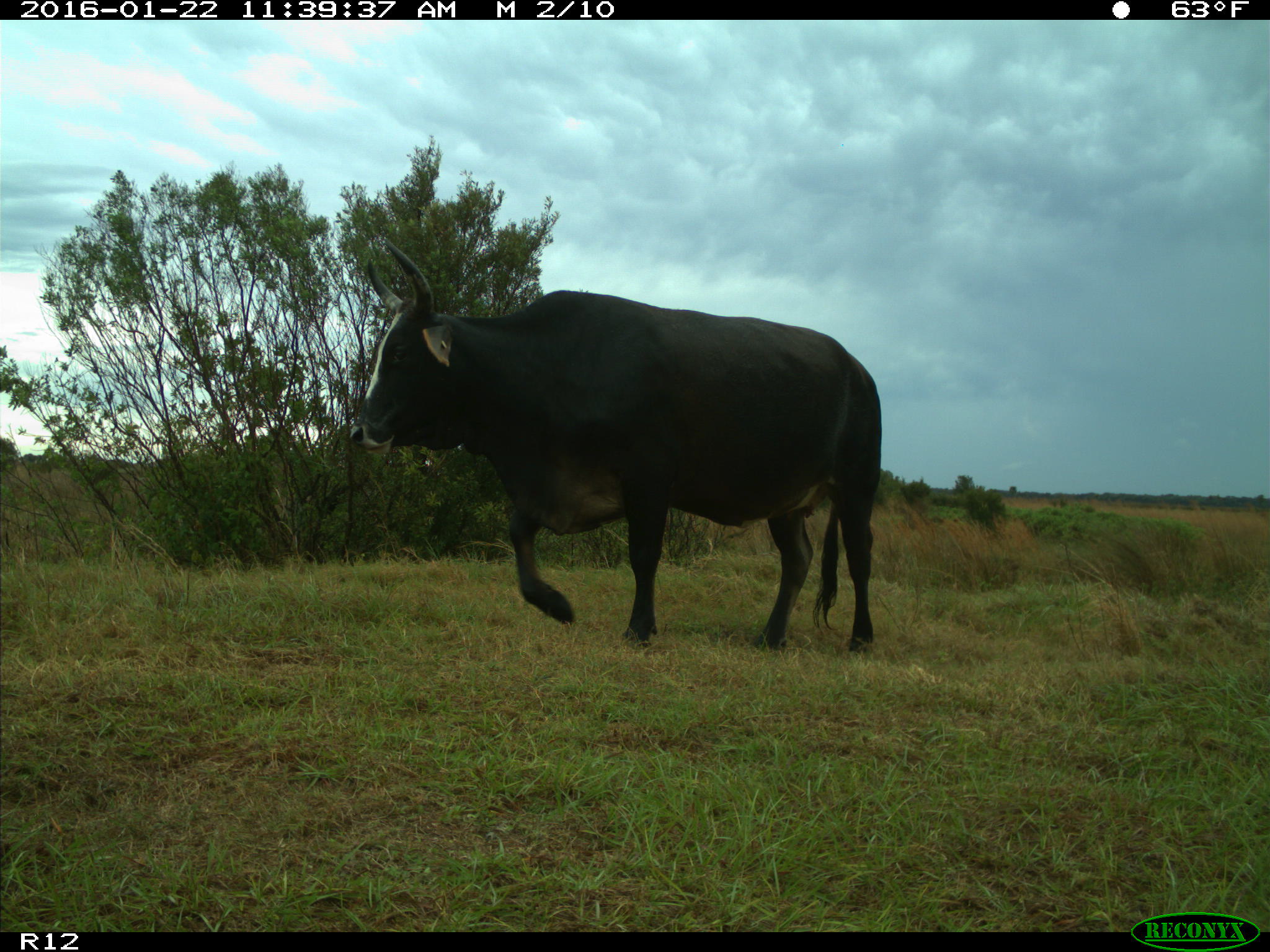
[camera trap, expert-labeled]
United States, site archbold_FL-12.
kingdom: Animalia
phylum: Chordata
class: Mammalia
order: Artiodactyla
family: Bovidae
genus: Bos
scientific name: Bos taurus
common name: domestic cow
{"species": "Bos taurus (domestic cow)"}